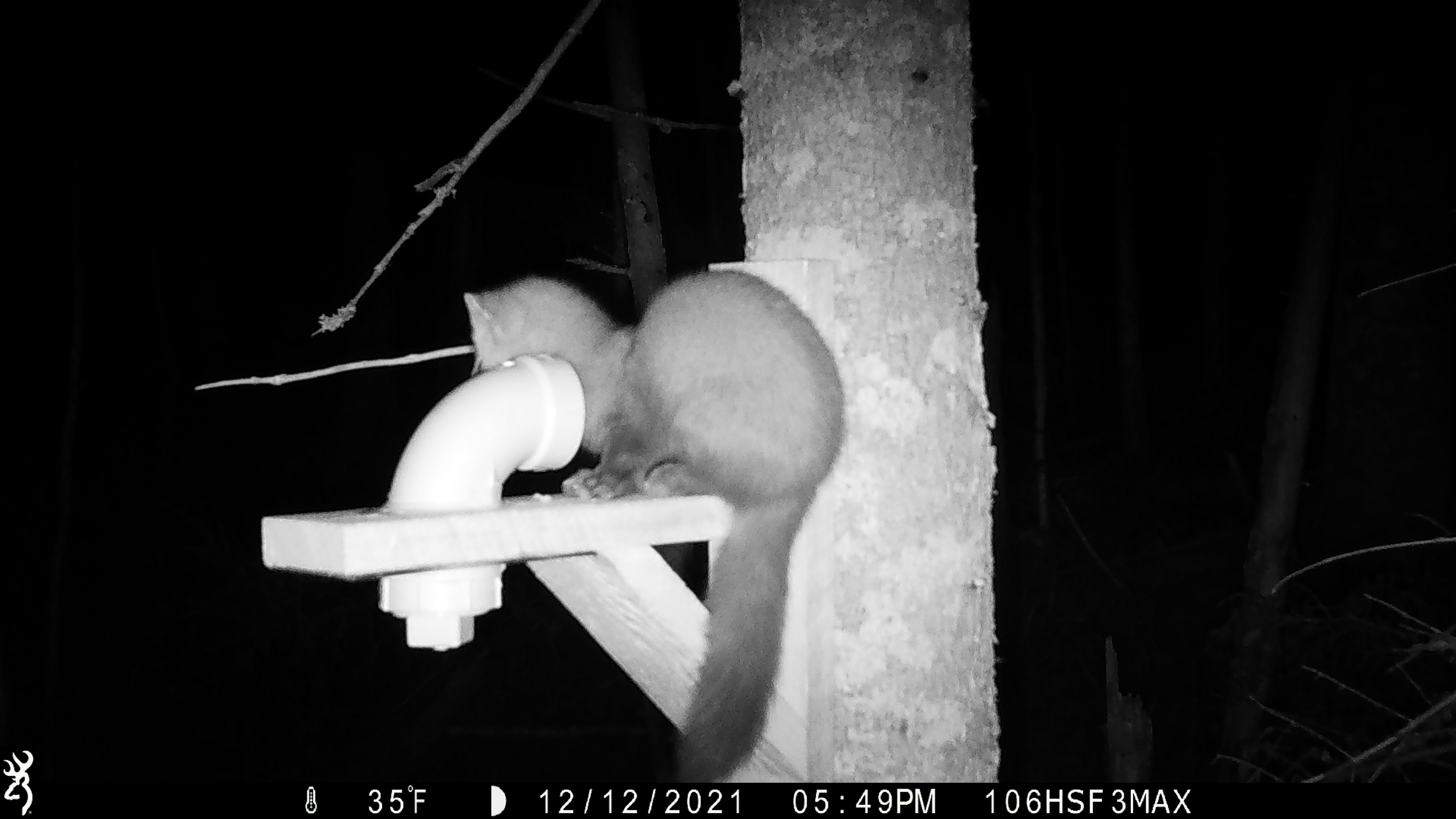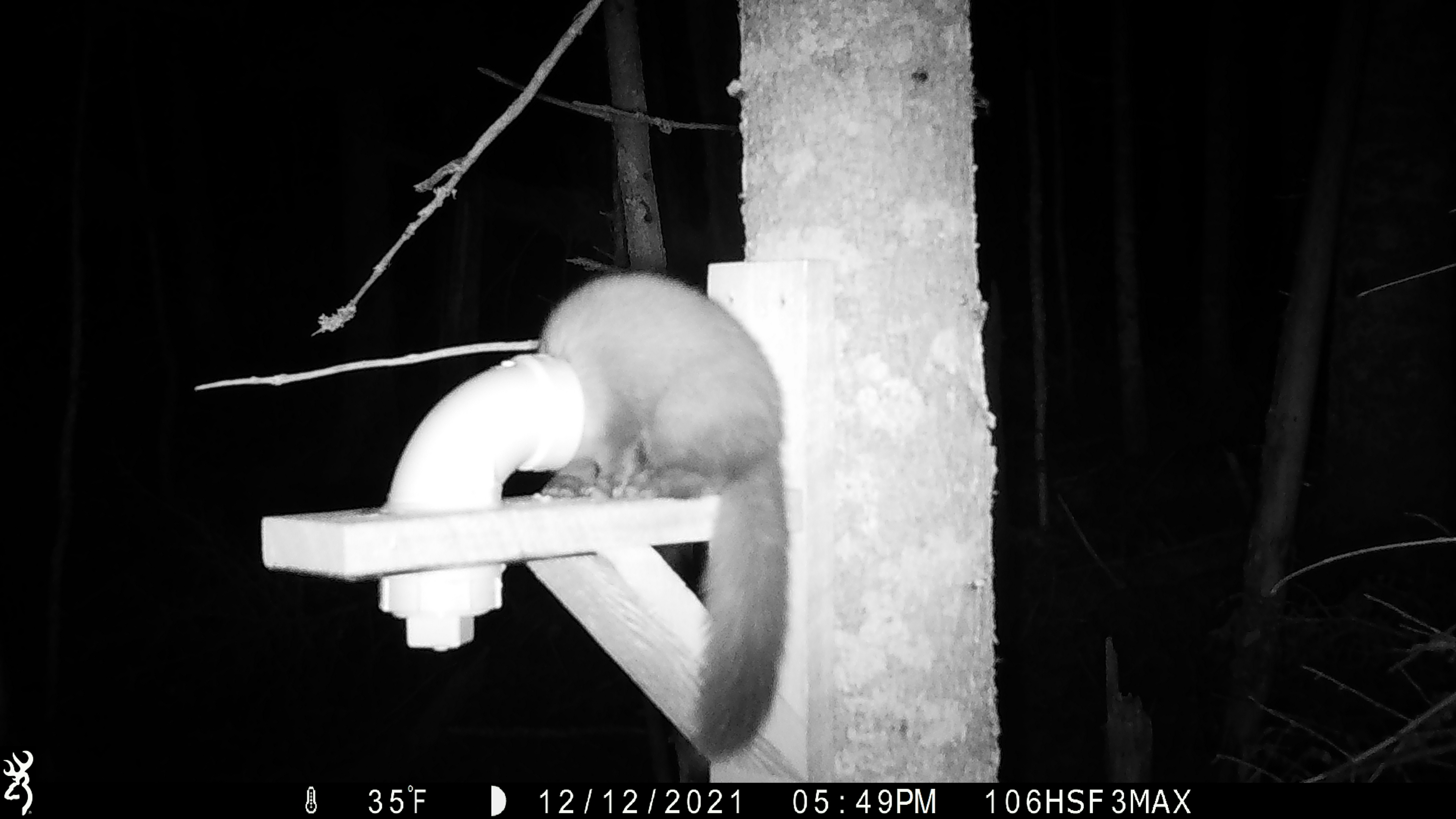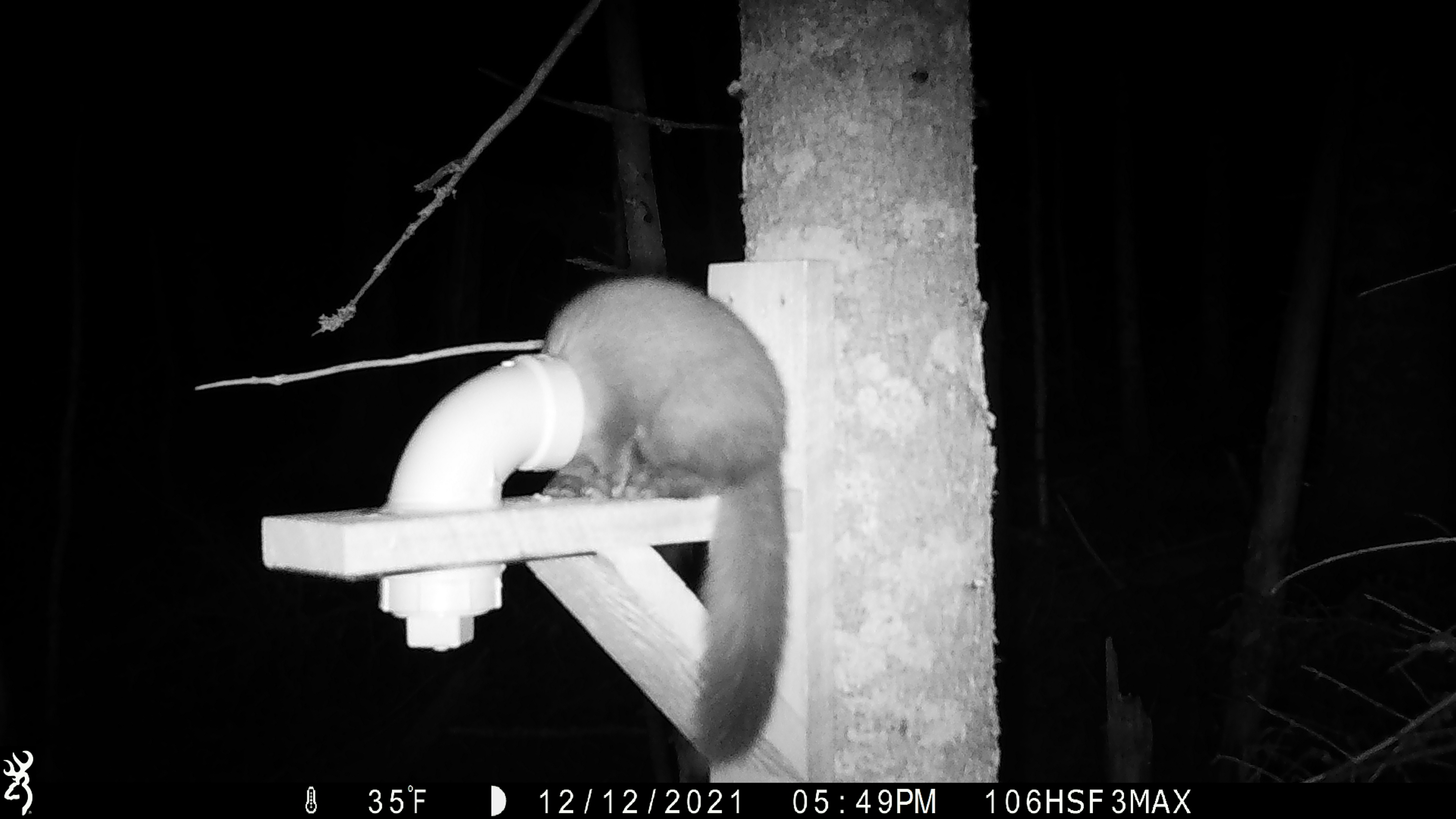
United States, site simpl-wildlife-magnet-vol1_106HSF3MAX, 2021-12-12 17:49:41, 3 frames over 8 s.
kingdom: Animalia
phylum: Chordata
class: Mammalia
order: Carnivora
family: Mustelidae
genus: Martes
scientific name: Martes americana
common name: american marten